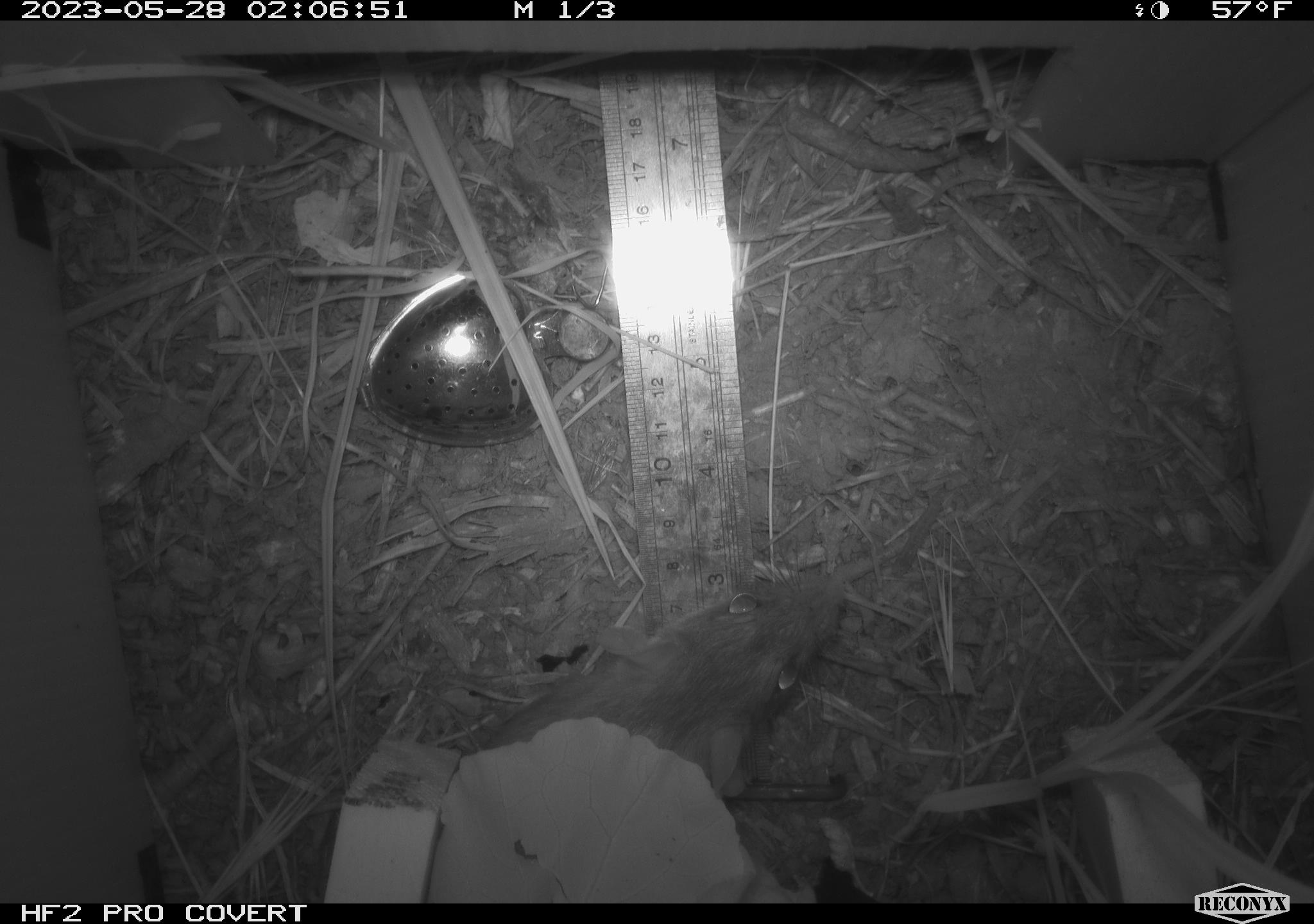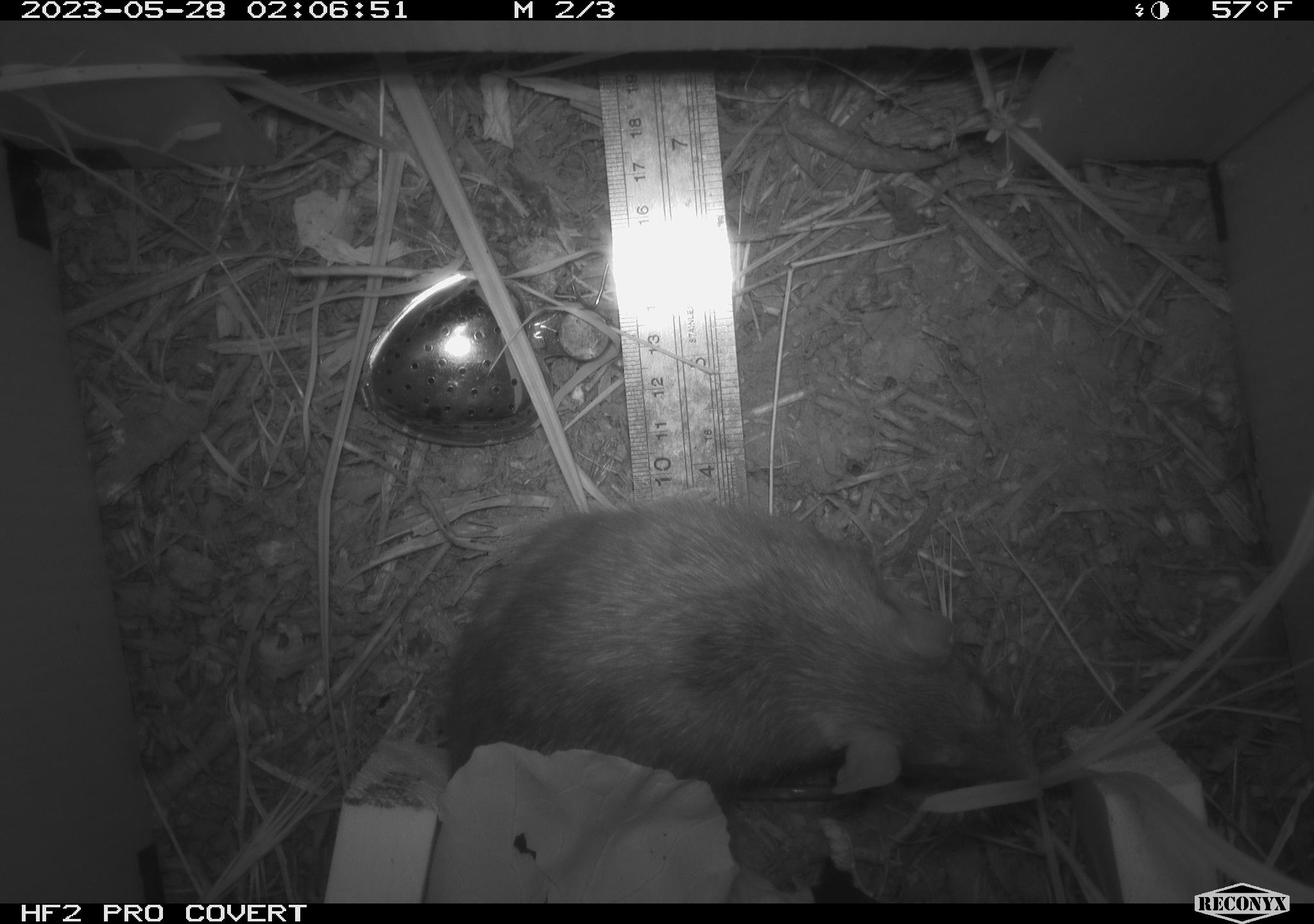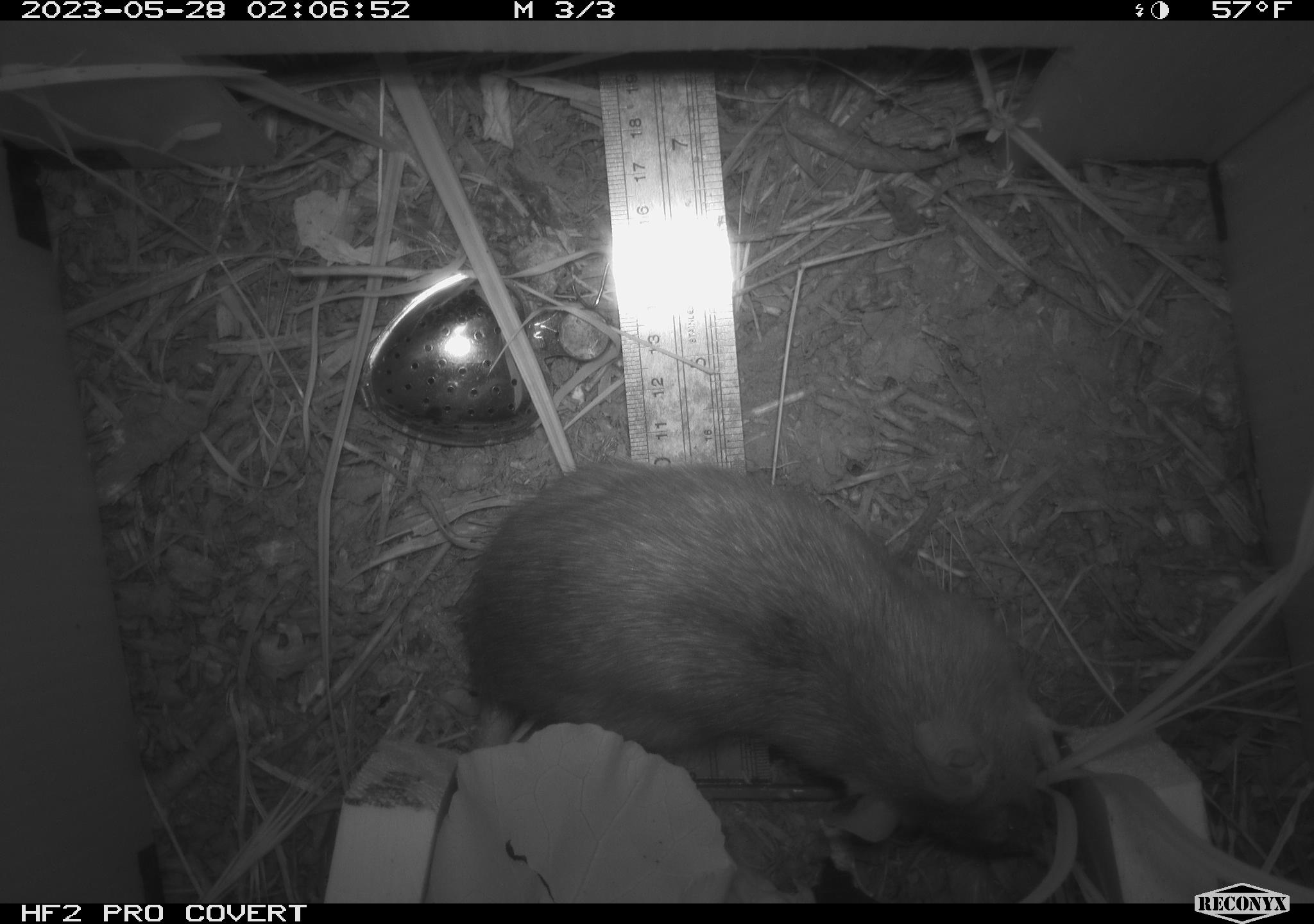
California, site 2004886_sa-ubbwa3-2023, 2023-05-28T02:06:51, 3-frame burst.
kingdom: Animalia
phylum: Chordata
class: Mammalia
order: Rodentia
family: Muridae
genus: Rattus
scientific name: Rattus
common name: rat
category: rattus species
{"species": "rattus species (rat) (Rattus)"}